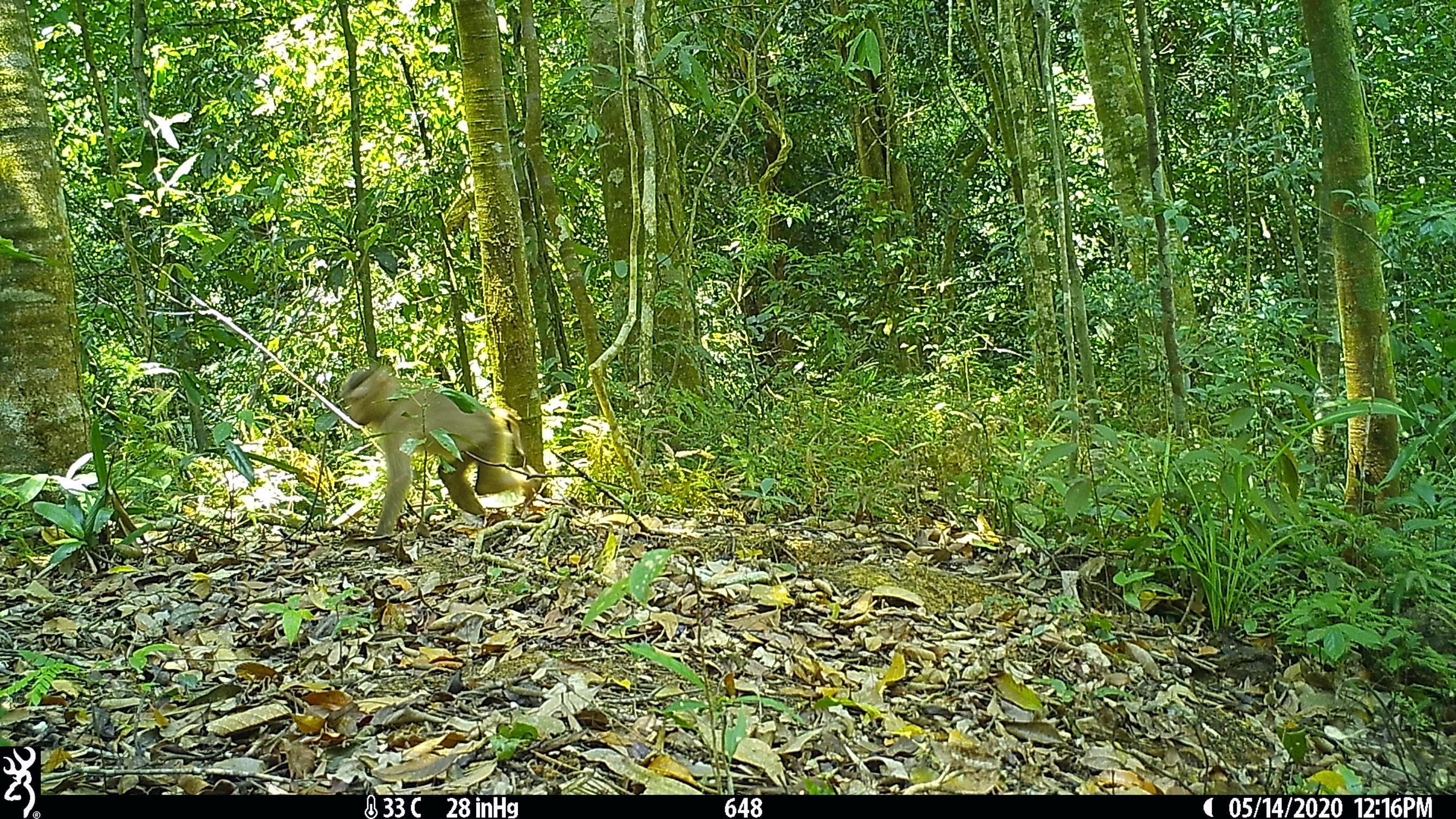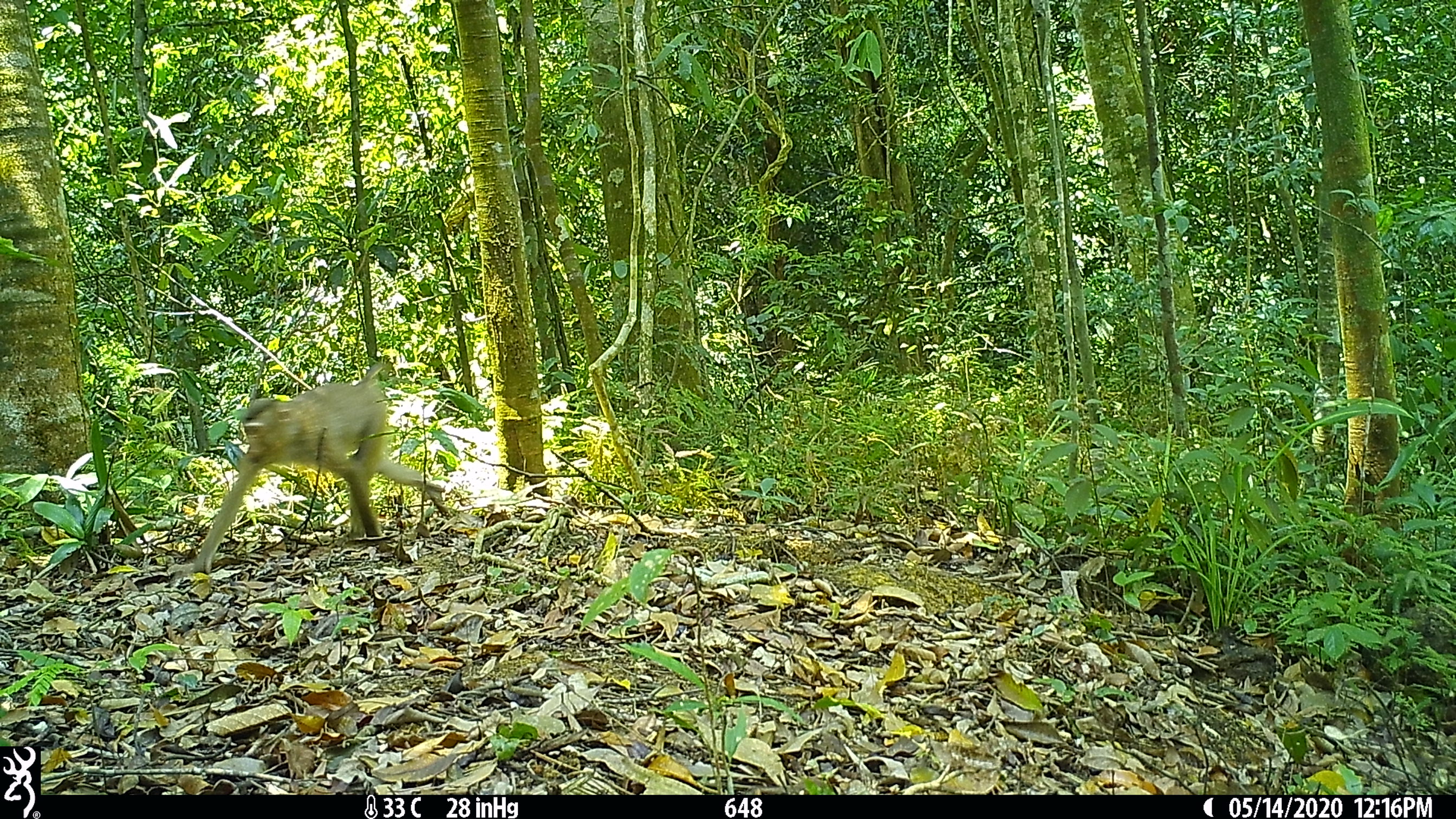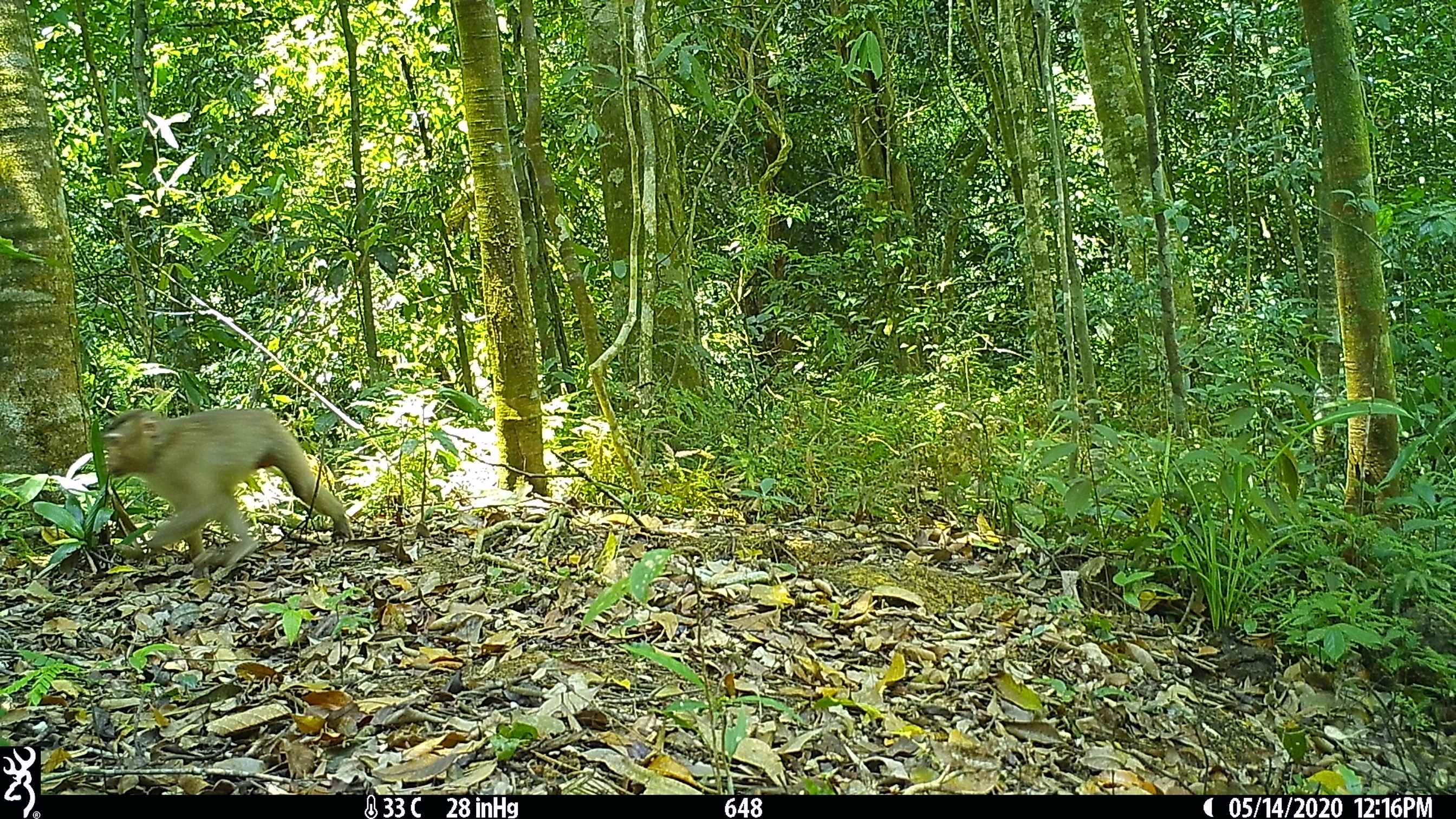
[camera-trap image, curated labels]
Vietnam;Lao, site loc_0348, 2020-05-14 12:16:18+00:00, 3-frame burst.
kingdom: Animalia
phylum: Chordata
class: Mammalia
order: Primates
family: Cercopithecidae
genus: Macaca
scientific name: Macaca nemestrina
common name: pig-tailed macaque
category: pig tailed macaque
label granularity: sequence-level